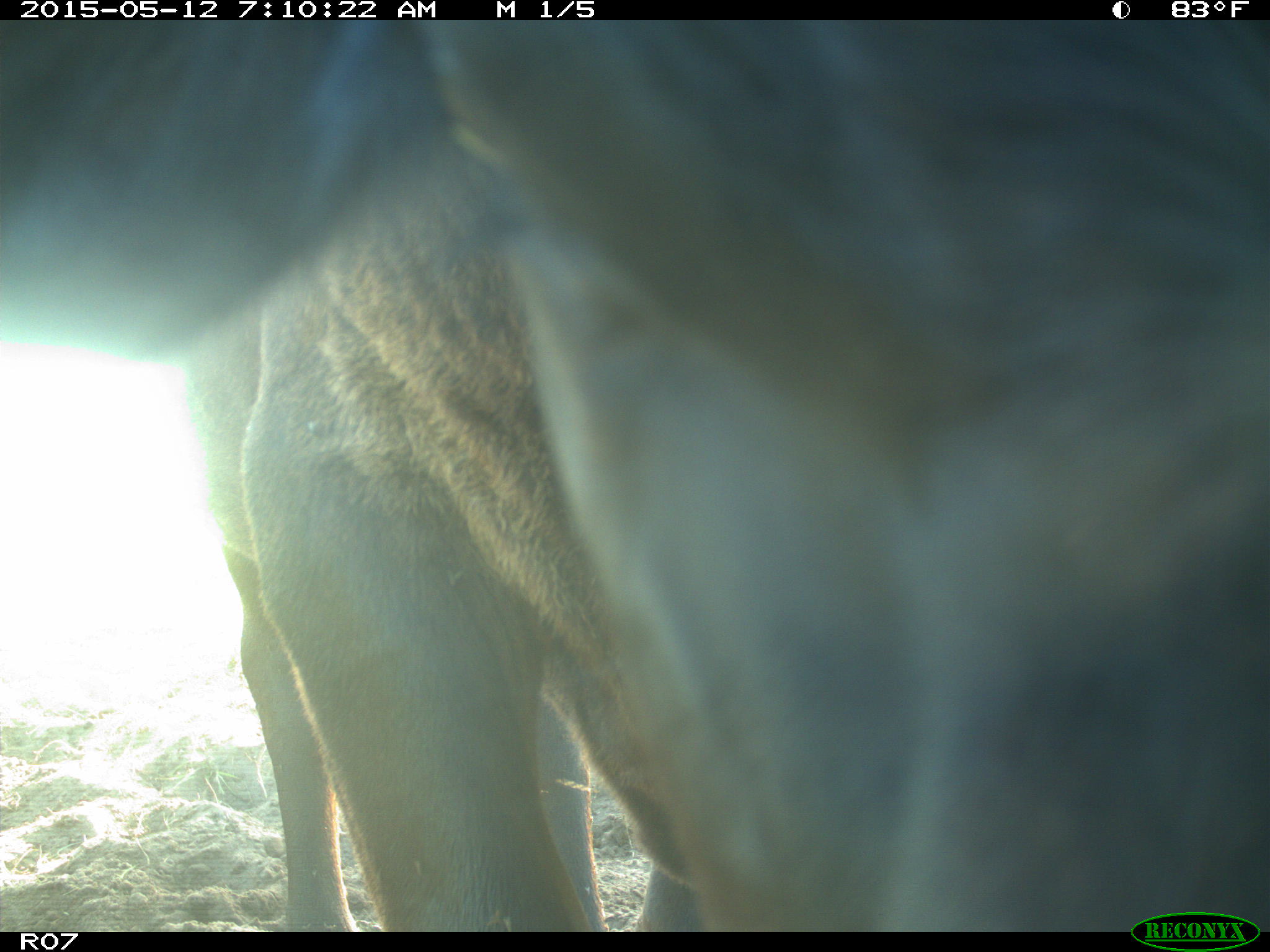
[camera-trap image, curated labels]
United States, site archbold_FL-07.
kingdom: Animalia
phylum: Chordata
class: Mammalia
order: Artiodactyla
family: Bovidae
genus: Bos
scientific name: Bos taurus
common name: domestic cow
Bos taurus (domestic cow).